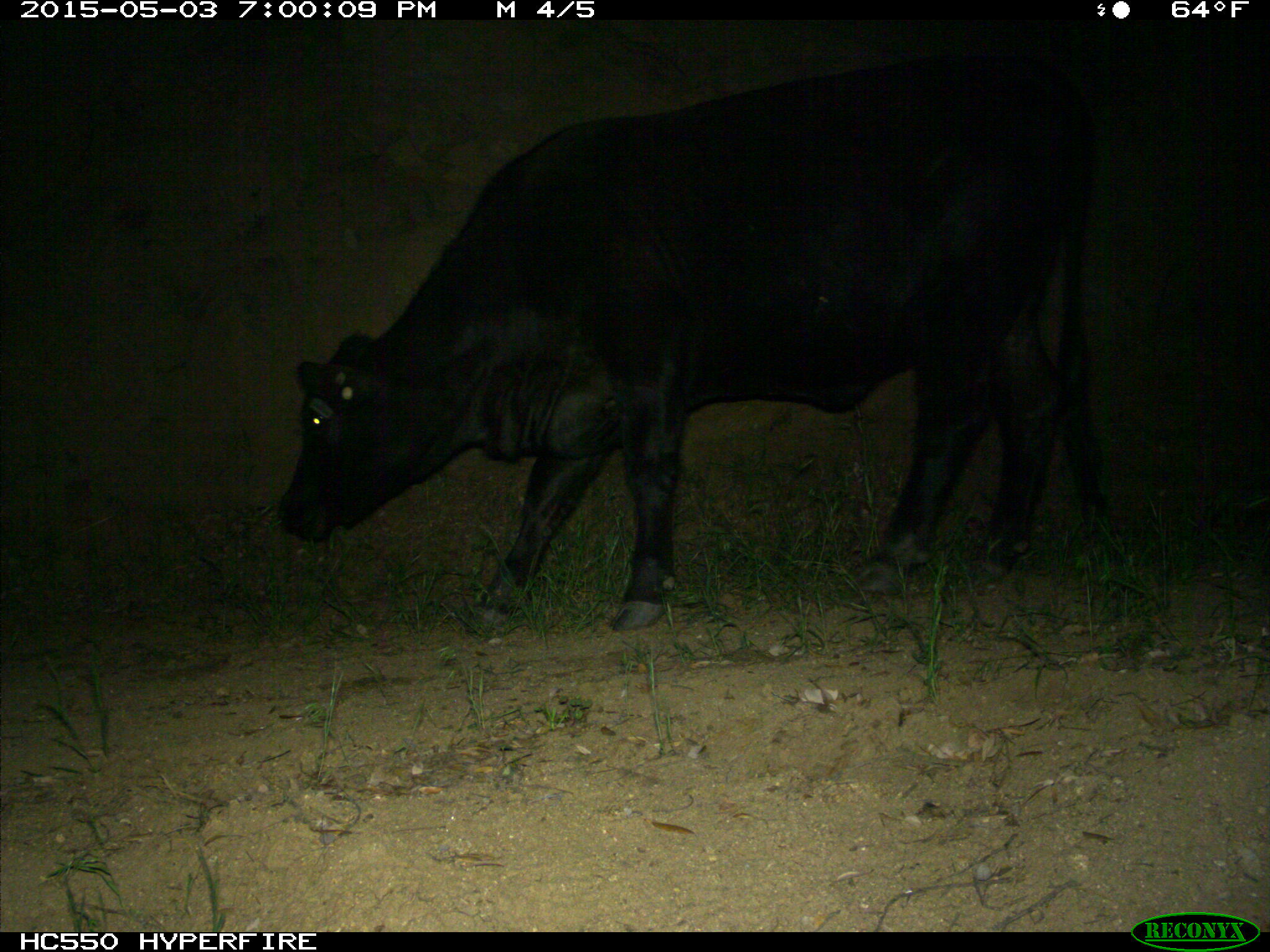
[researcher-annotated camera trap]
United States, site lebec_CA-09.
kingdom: Animalia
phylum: Chordata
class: Mammalia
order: Artiodactyla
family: Bovidae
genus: Bos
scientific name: Bos taurus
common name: domestic cow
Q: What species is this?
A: Bos taurus (domestic cow).